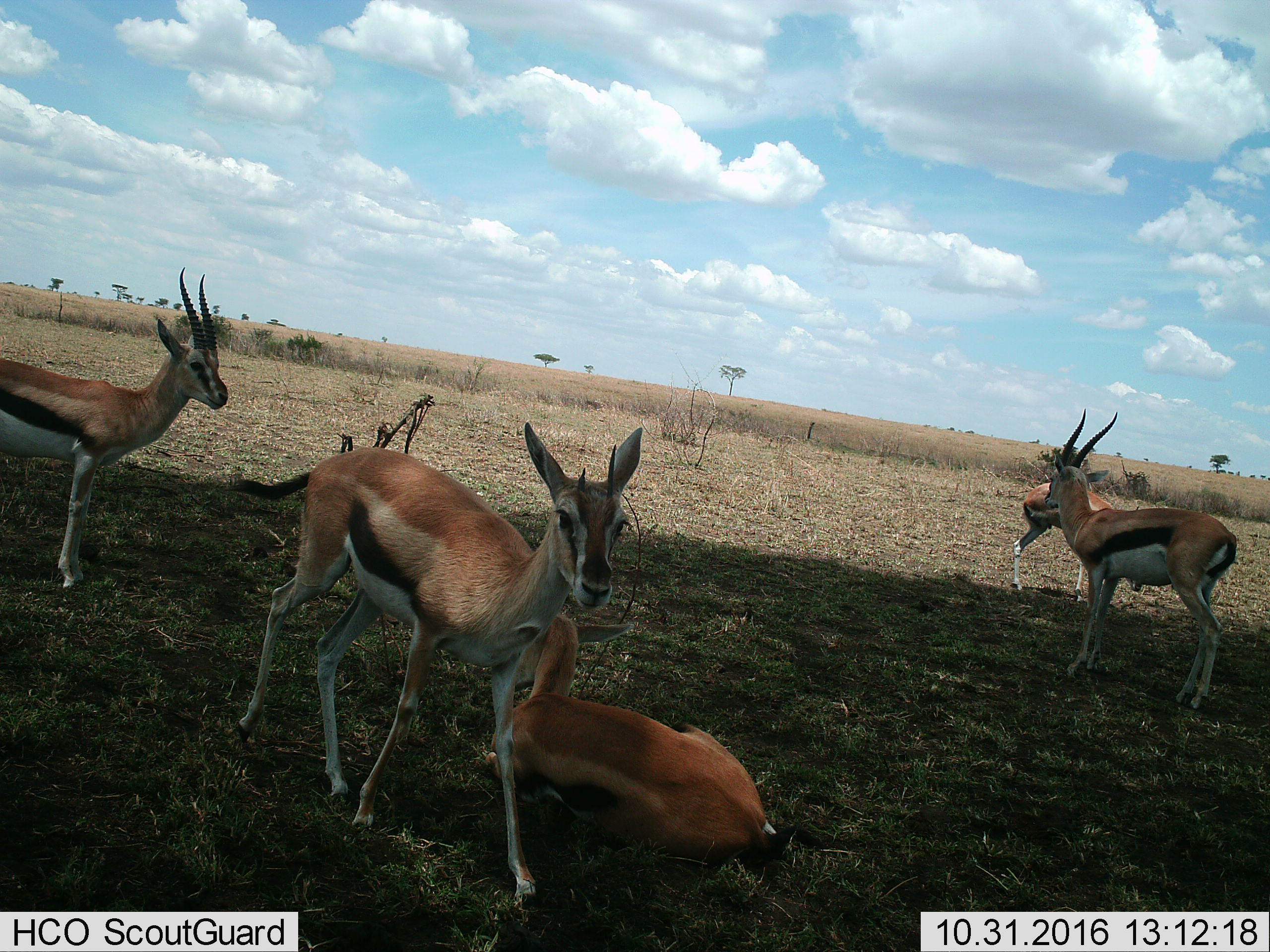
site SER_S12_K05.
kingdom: Animalia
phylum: Chordata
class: Mammalia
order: Artiodactyla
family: Bovidae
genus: Eudorcas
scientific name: Eudorcas thomsonii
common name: thomson's gazelle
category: gazellethomsons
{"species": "gazellethomsons (thomson's gazelle) (Eudorcas thomsonii)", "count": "5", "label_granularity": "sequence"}